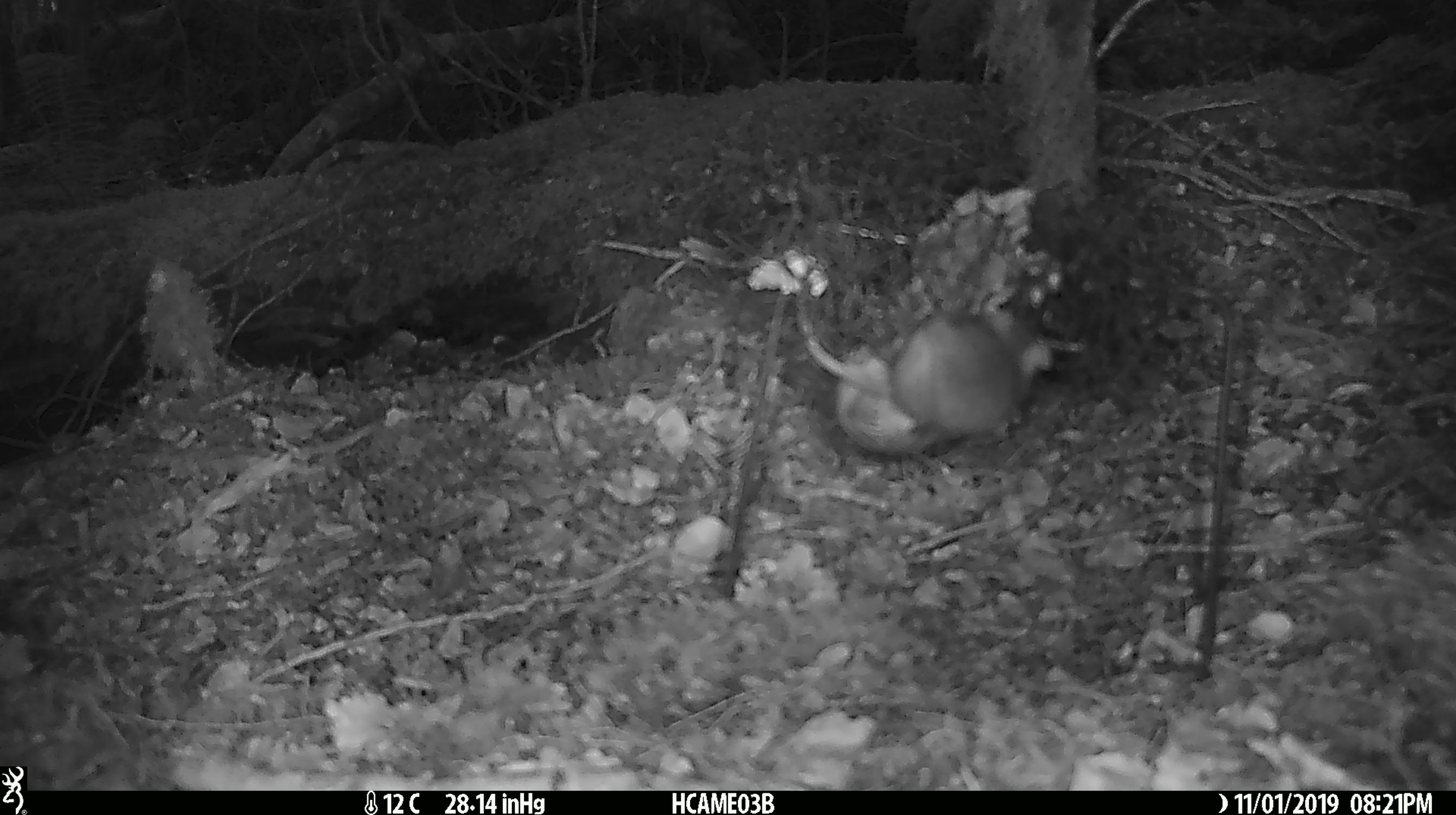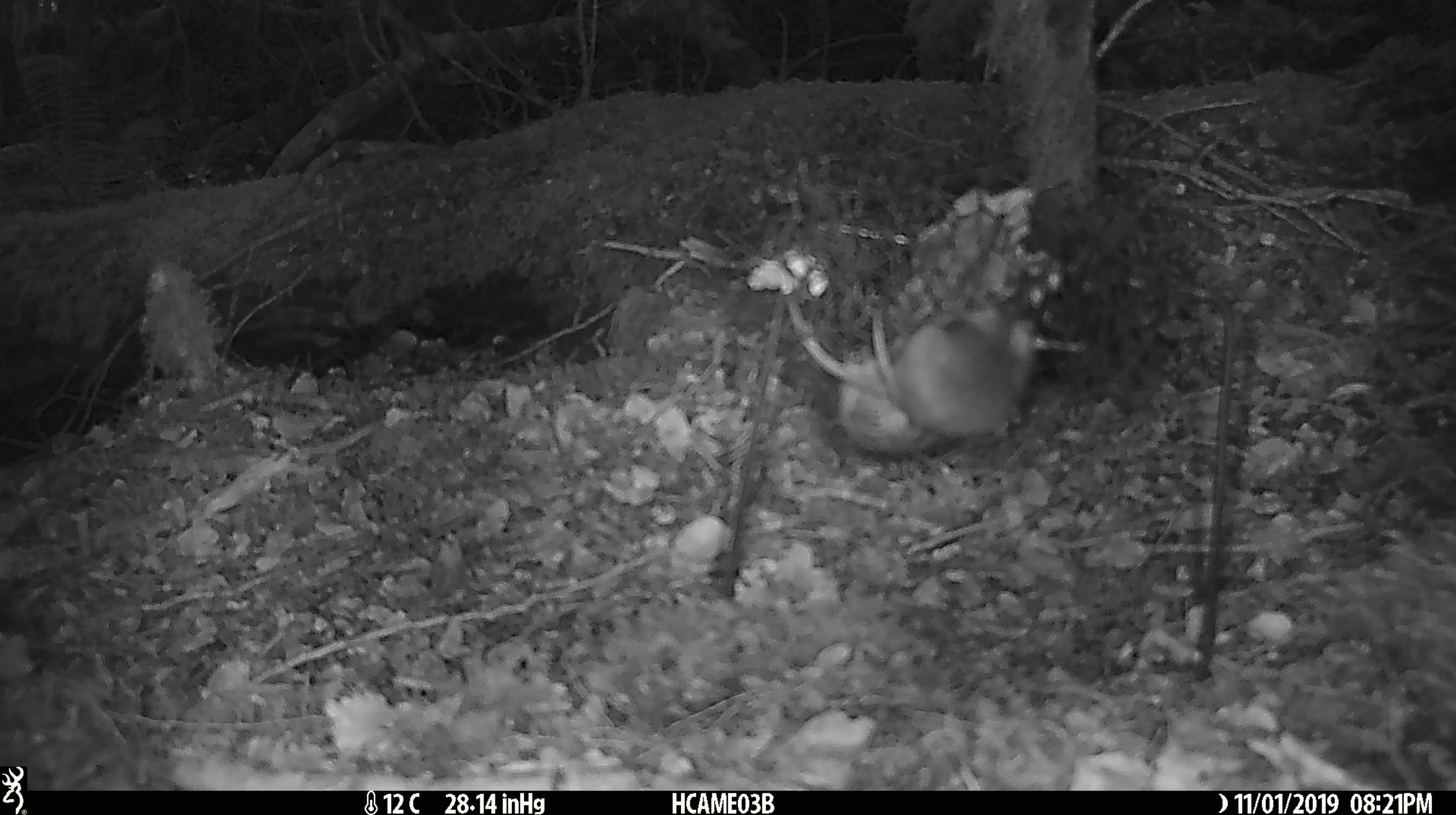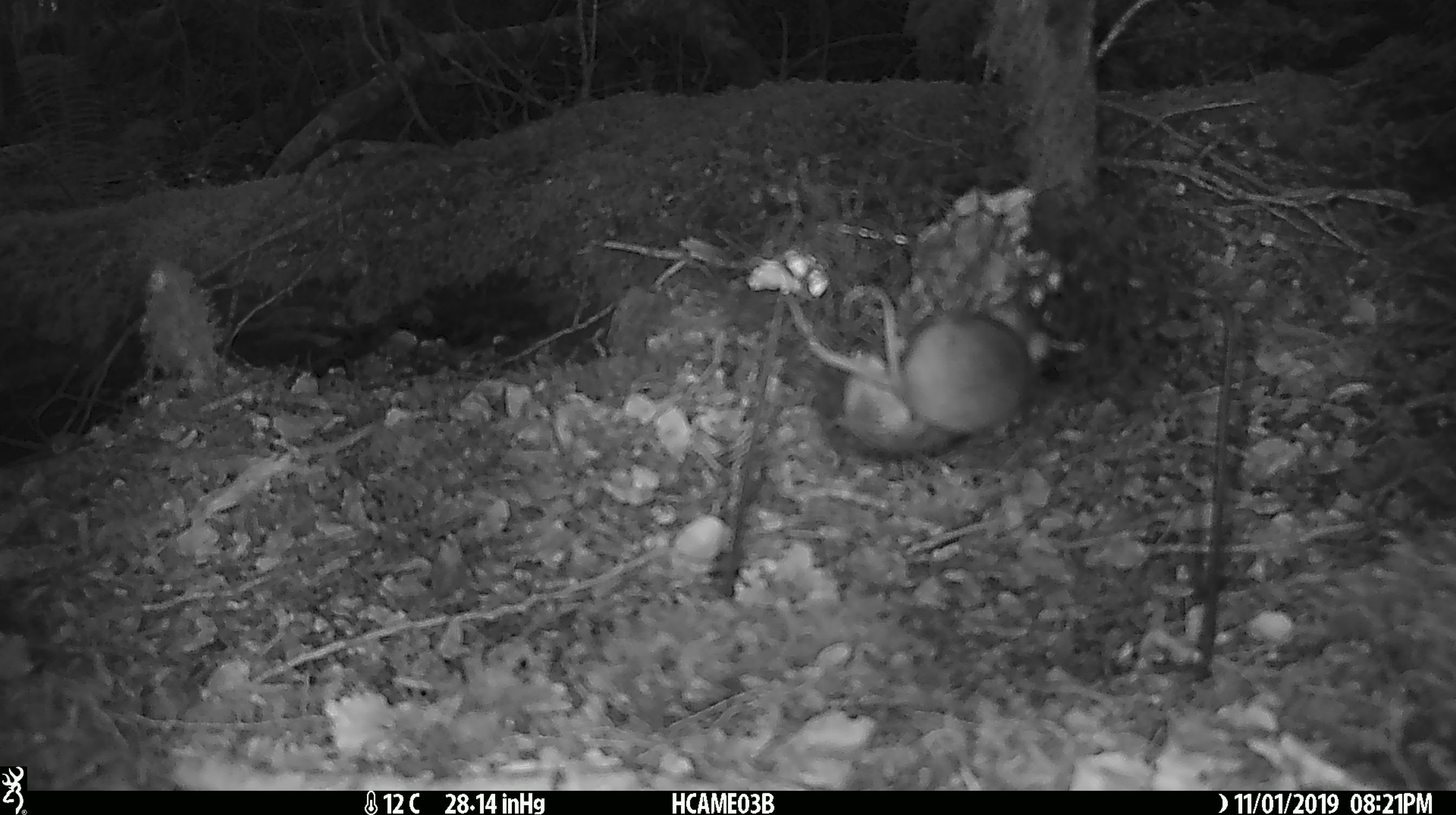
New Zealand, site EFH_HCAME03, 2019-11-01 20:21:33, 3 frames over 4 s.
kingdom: Animalia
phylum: Chordata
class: Mammalia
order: Rodentia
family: Muridae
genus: Mus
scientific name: Mus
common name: mouse